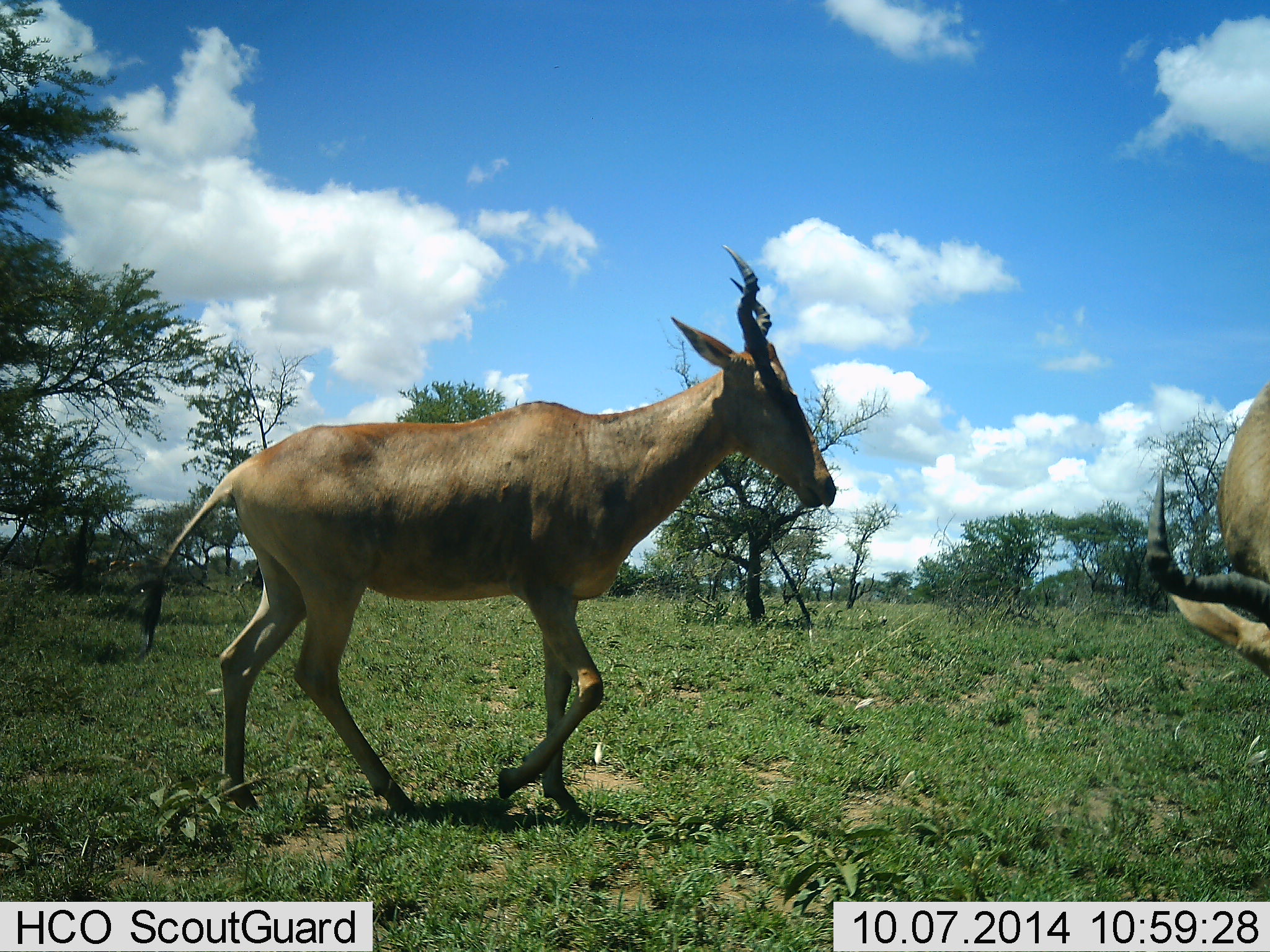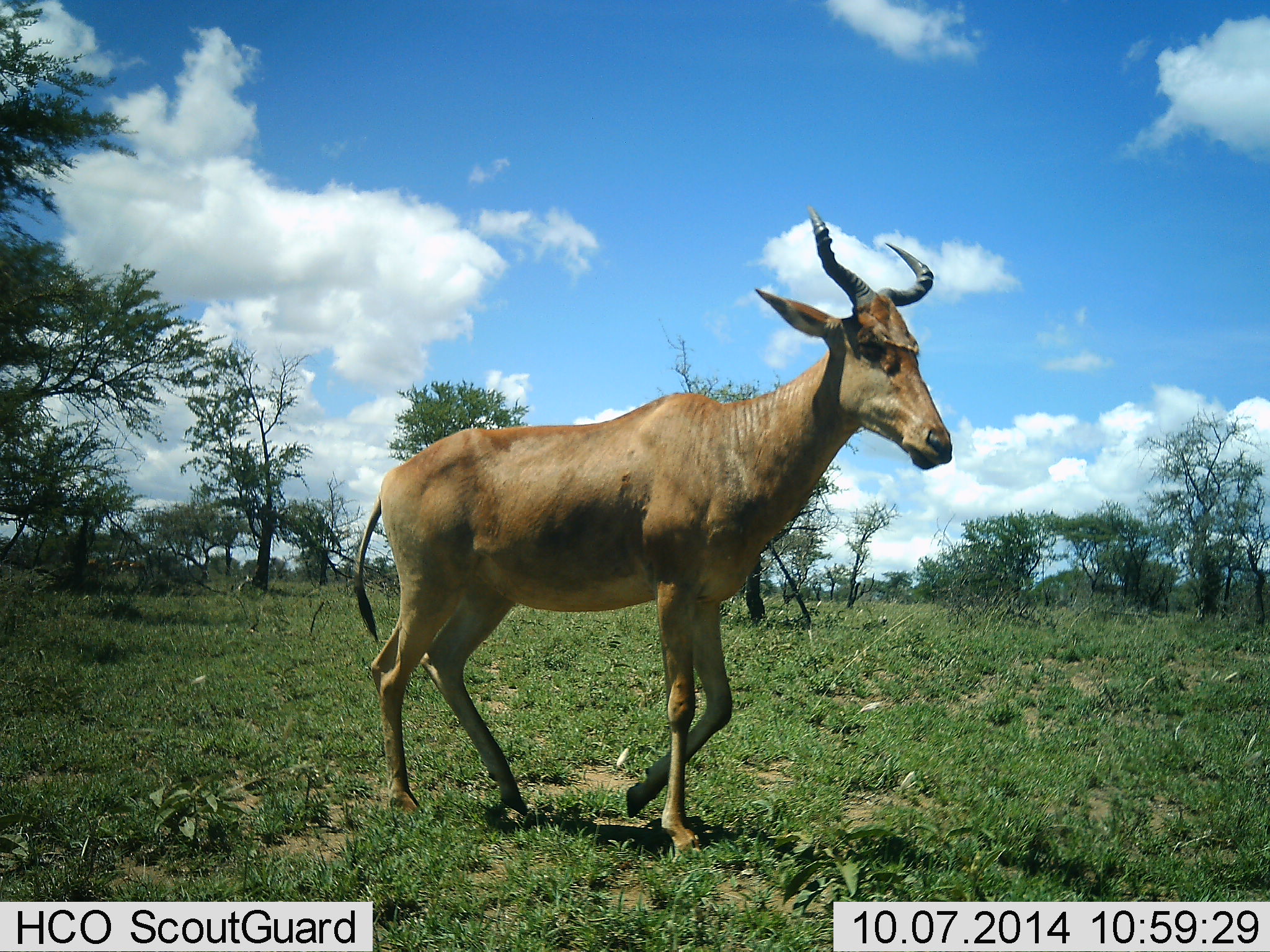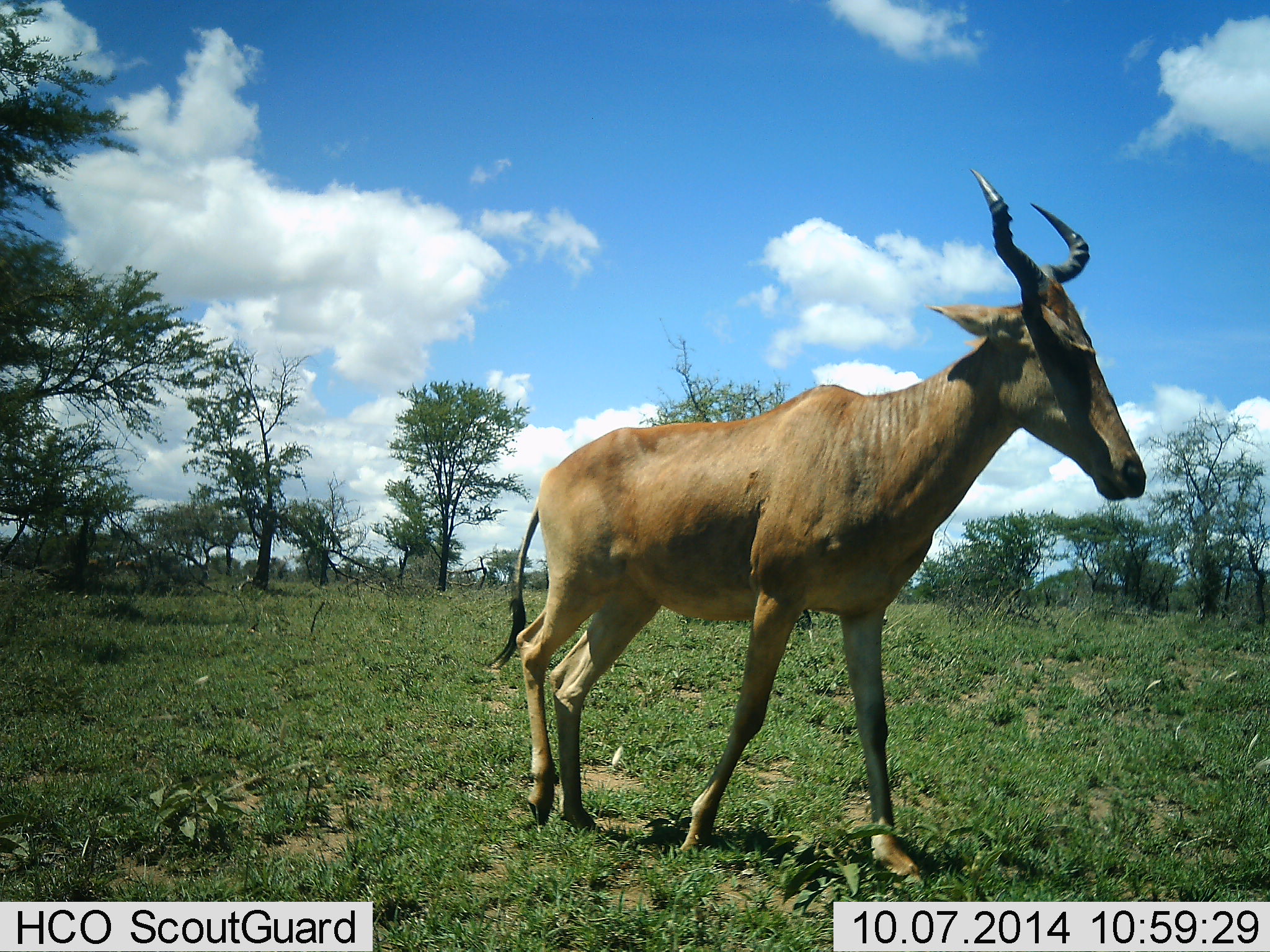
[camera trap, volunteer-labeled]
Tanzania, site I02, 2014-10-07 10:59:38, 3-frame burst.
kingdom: Animalia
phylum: Chordata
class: Mammalia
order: Artiodactyla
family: Bovidae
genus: Alcelaphus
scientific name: Alcelaphus buselaphus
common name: hartebeest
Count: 2.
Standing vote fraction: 0%.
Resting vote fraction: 0%.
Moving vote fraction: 90%.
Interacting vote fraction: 10%.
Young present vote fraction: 0%.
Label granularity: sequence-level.